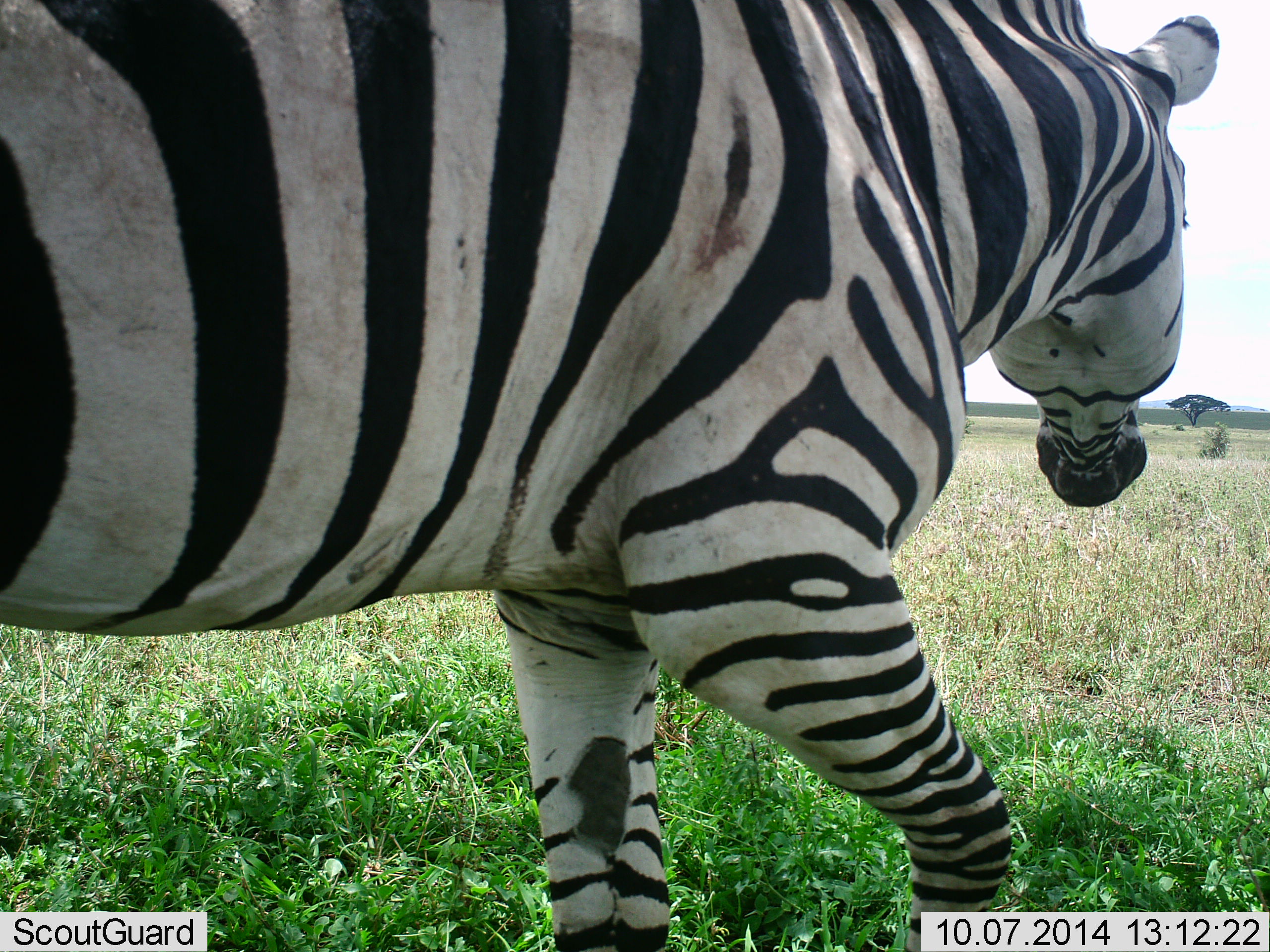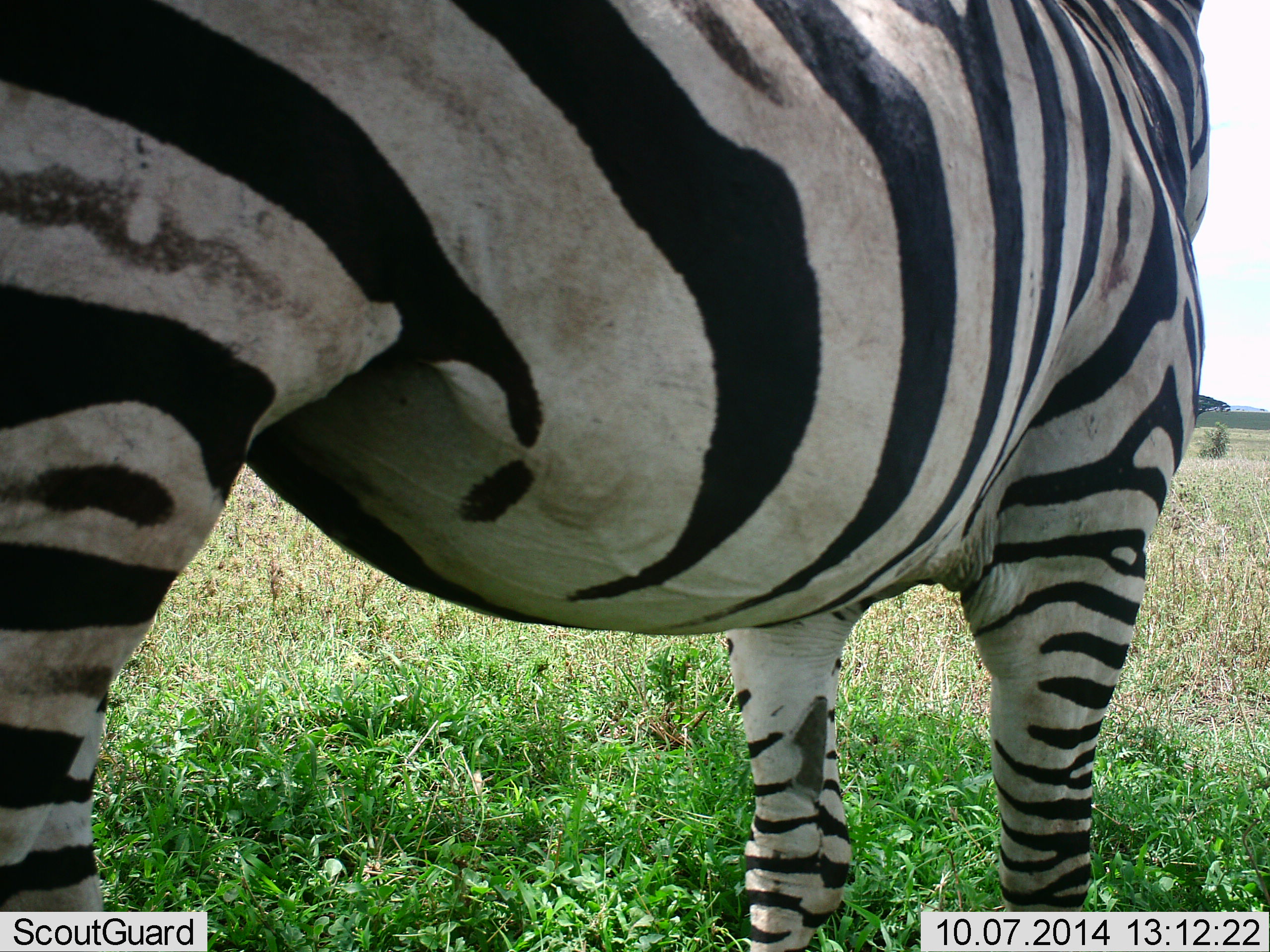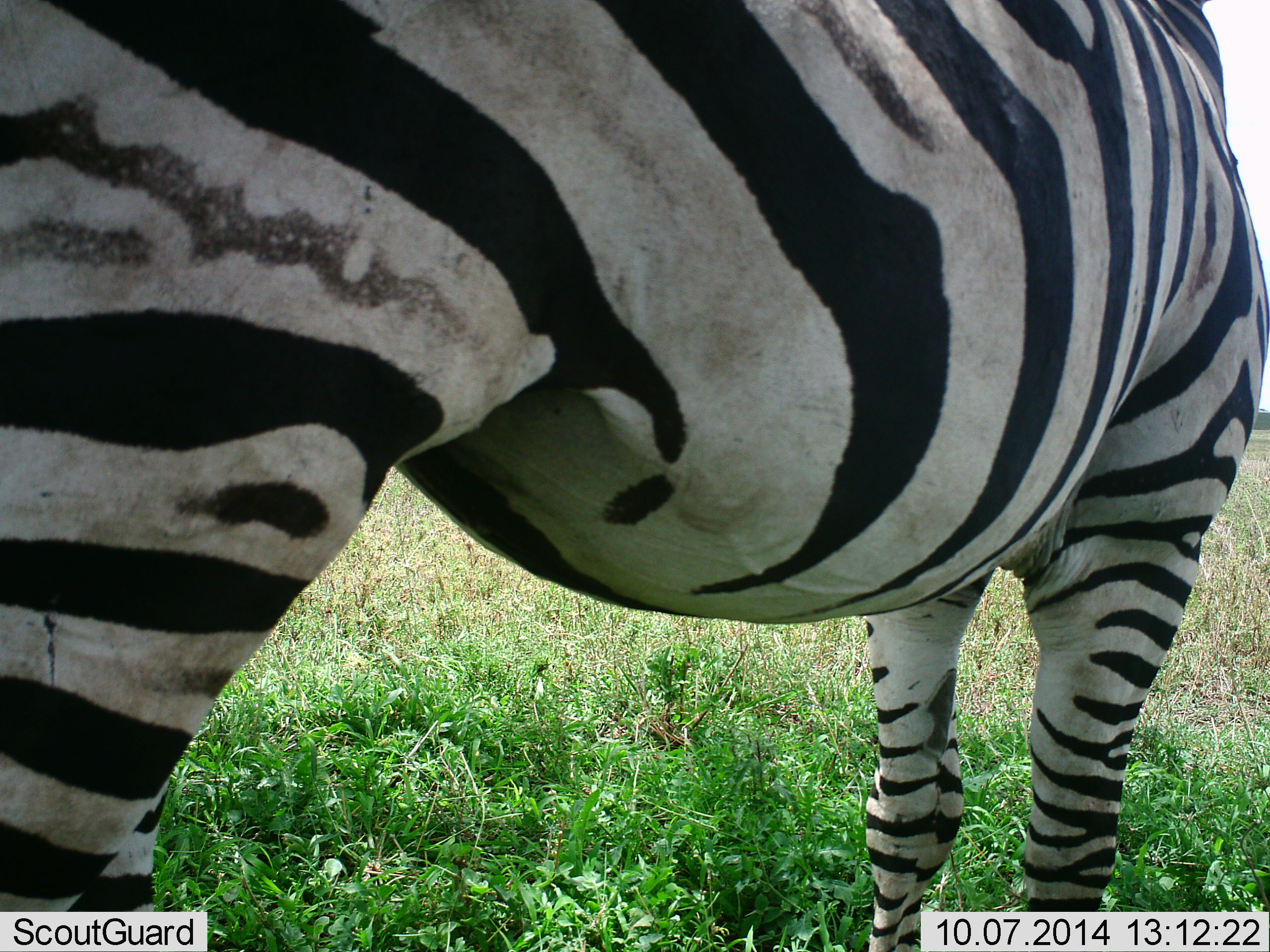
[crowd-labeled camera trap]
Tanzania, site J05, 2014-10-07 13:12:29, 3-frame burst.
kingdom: Animalia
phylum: Chordata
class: Mammalia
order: Perissodactyla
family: Equidae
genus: Equus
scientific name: Equus quagga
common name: plains zebra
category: zebra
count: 1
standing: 60%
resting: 0%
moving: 50%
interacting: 0%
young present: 0%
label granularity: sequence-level